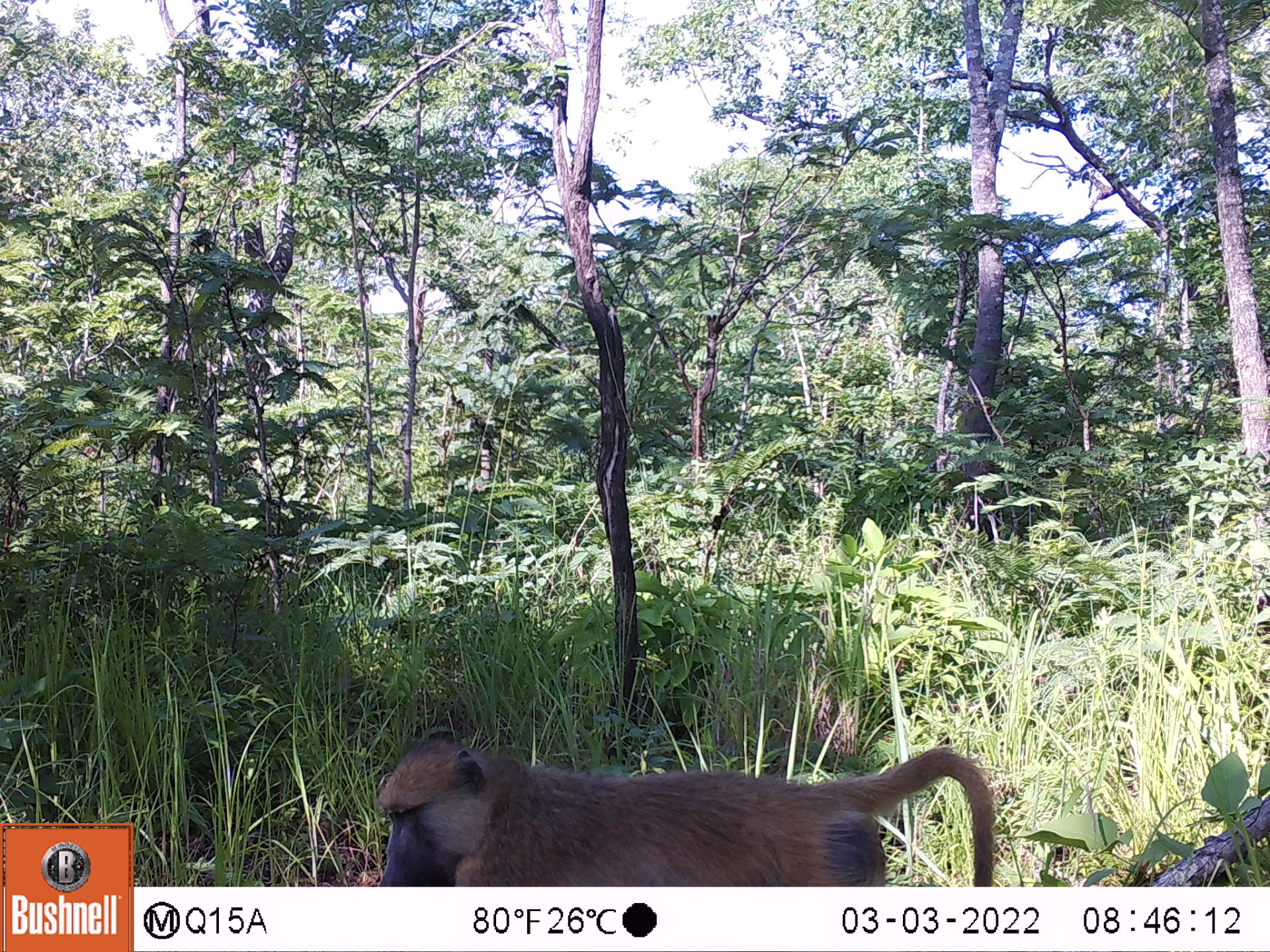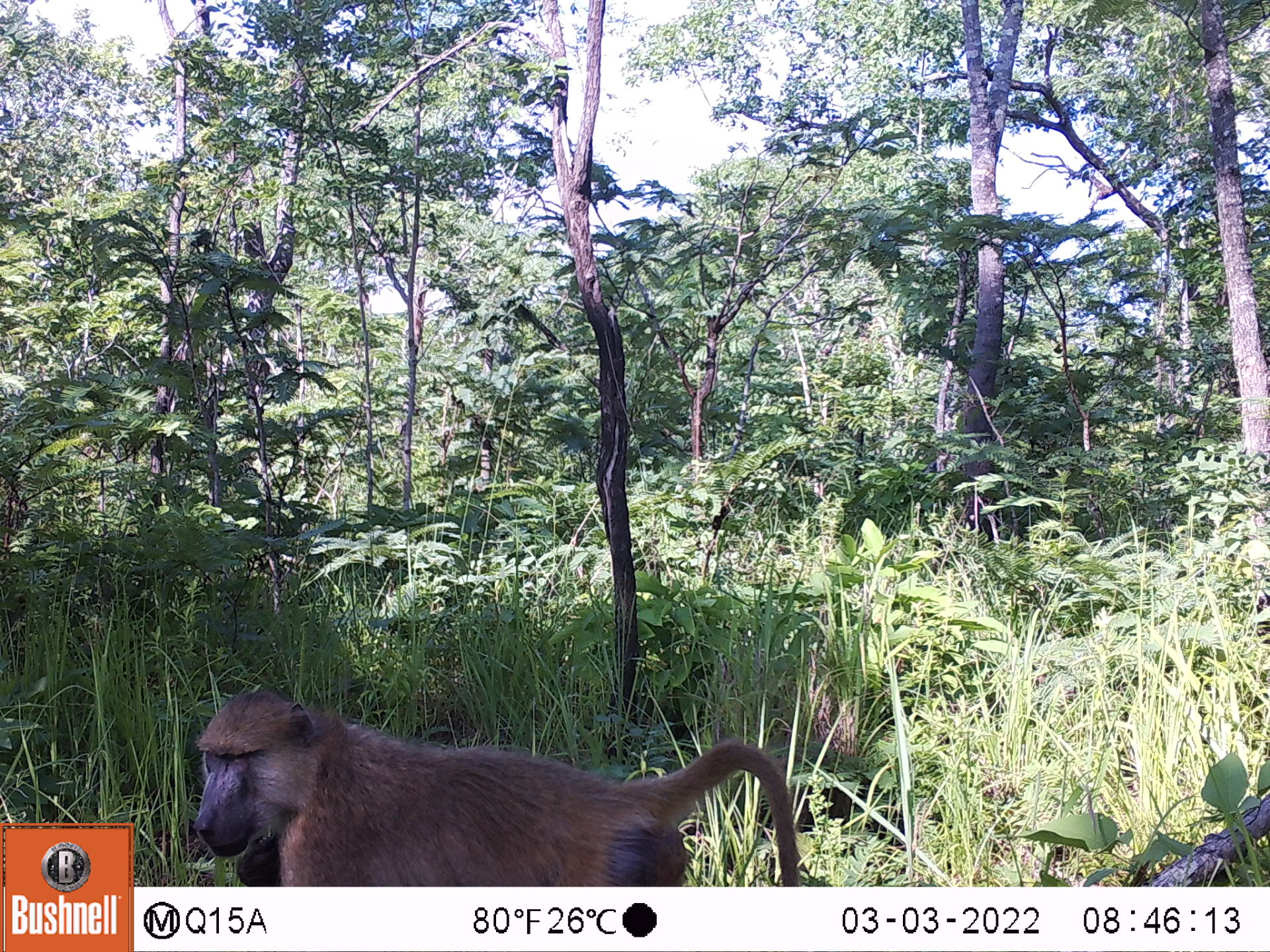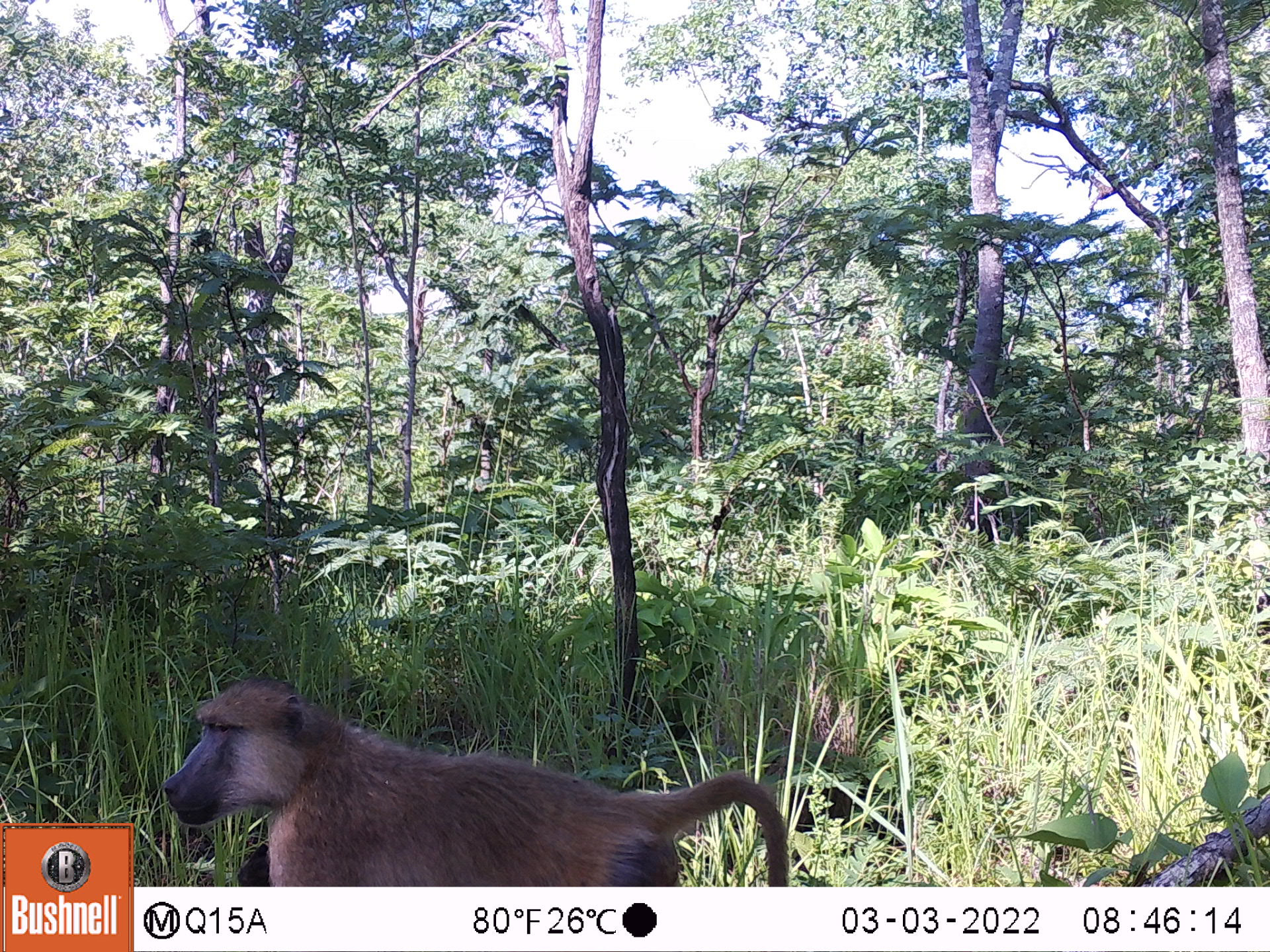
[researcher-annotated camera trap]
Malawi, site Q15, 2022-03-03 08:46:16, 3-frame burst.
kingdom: Animalia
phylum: Chordata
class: Mammalia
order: Primates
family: Cercopithecidae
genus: Papio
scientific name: Papio cynocephalus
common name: yellow baboon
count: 1